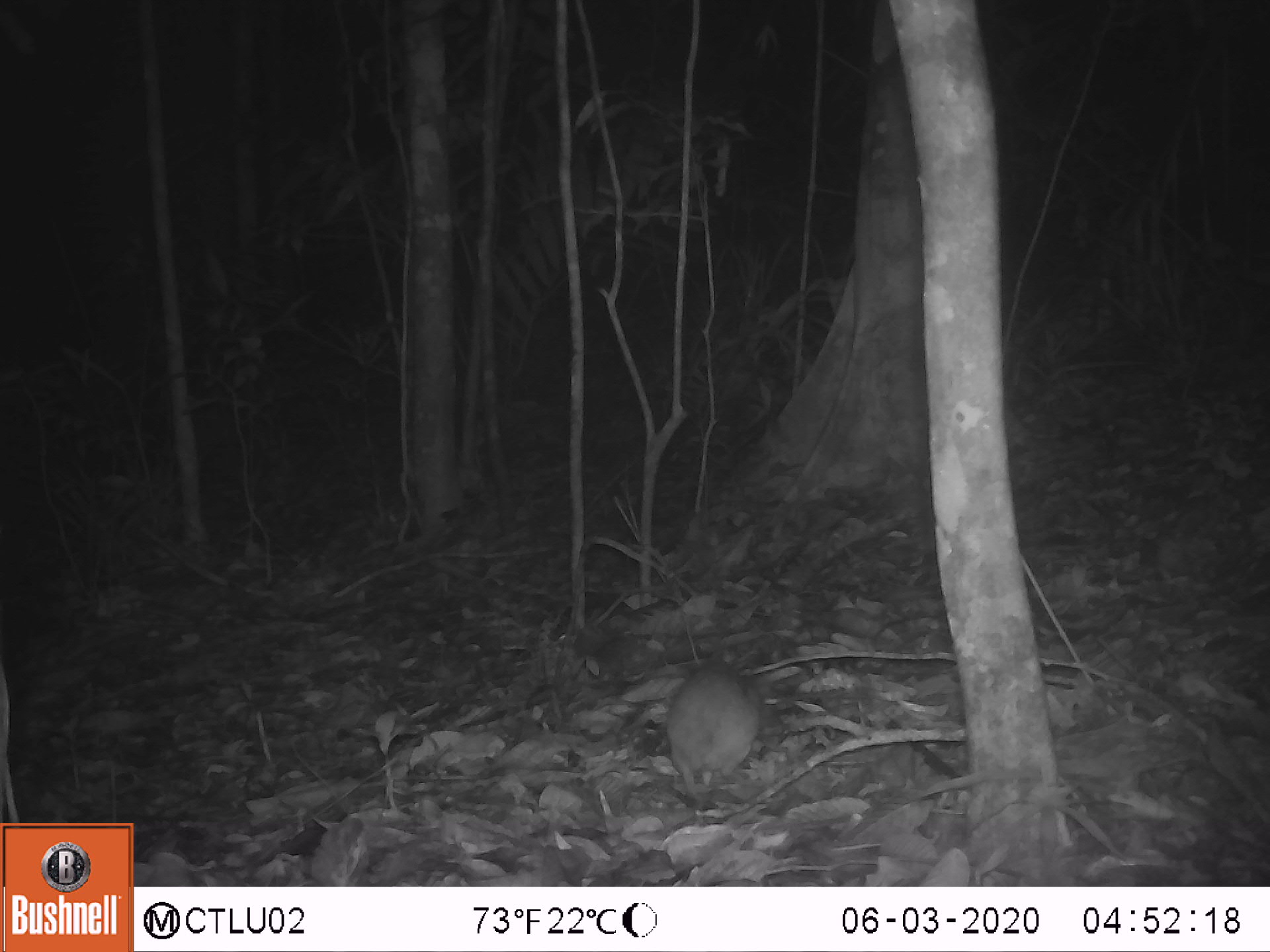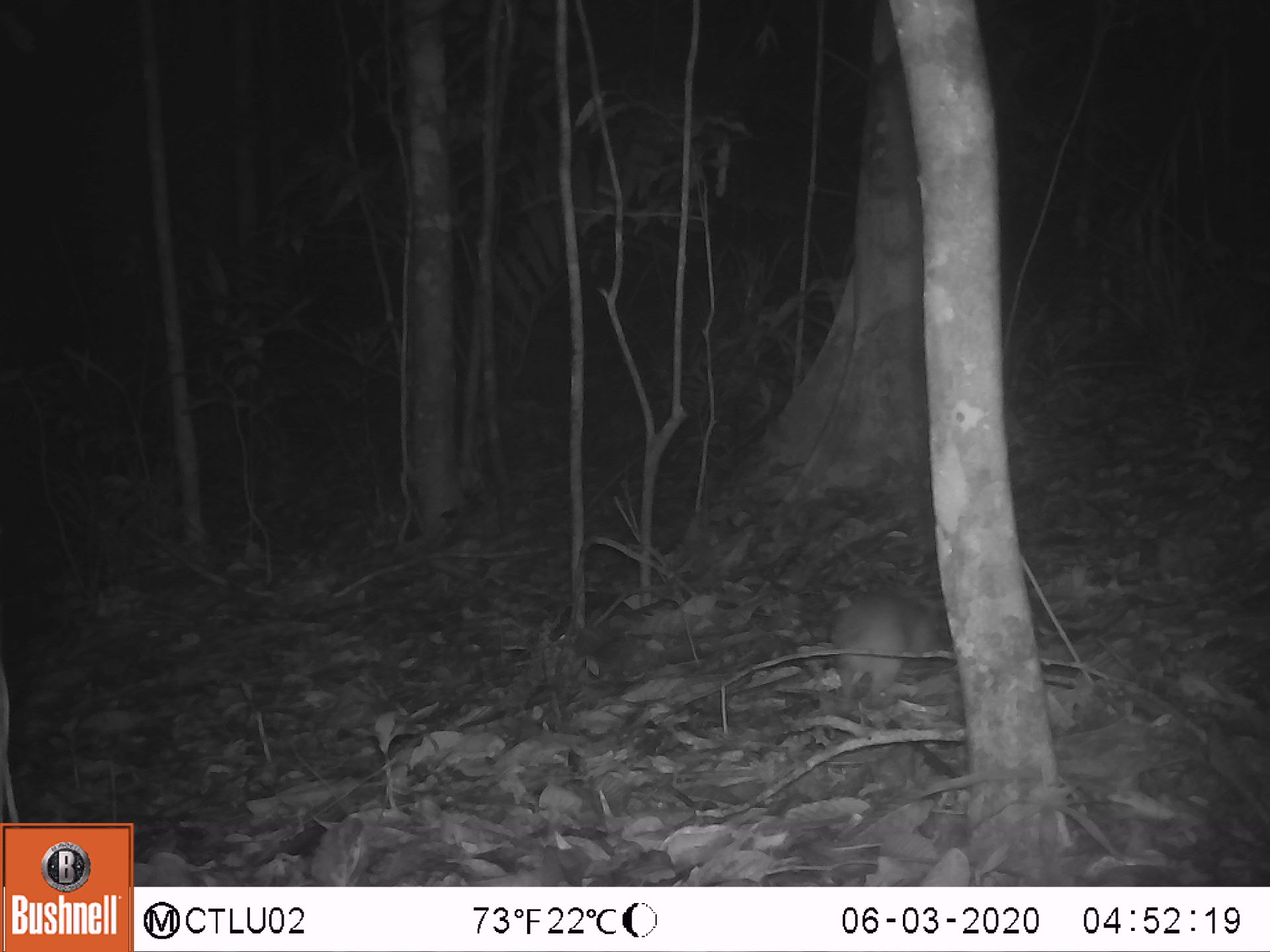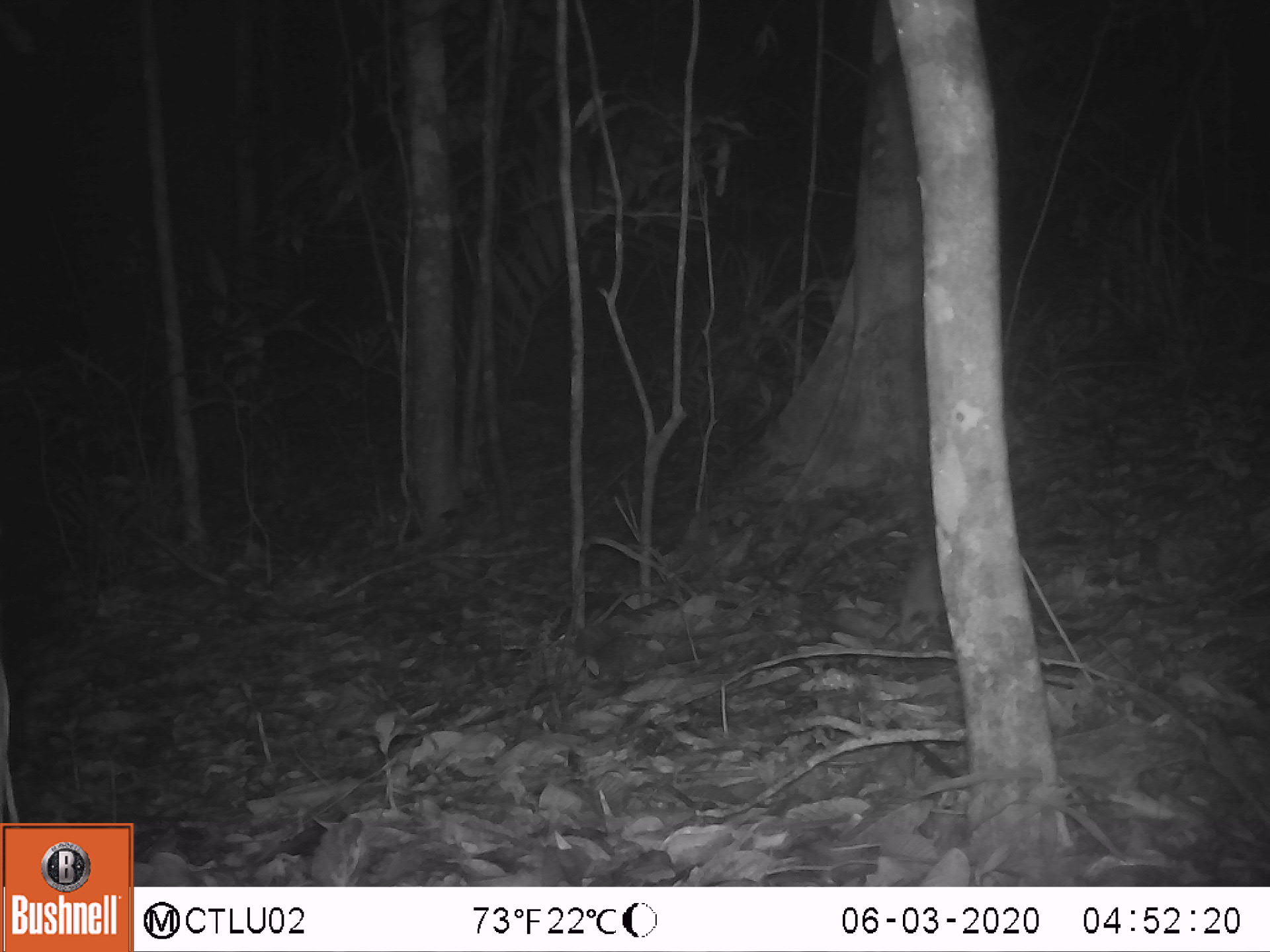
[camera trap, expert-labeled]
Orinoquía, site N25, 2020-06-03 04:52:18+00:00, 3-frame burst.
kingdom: Animalia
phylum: Chordata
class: Mammalia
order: Rodentia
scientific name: Rodentia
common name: rodent